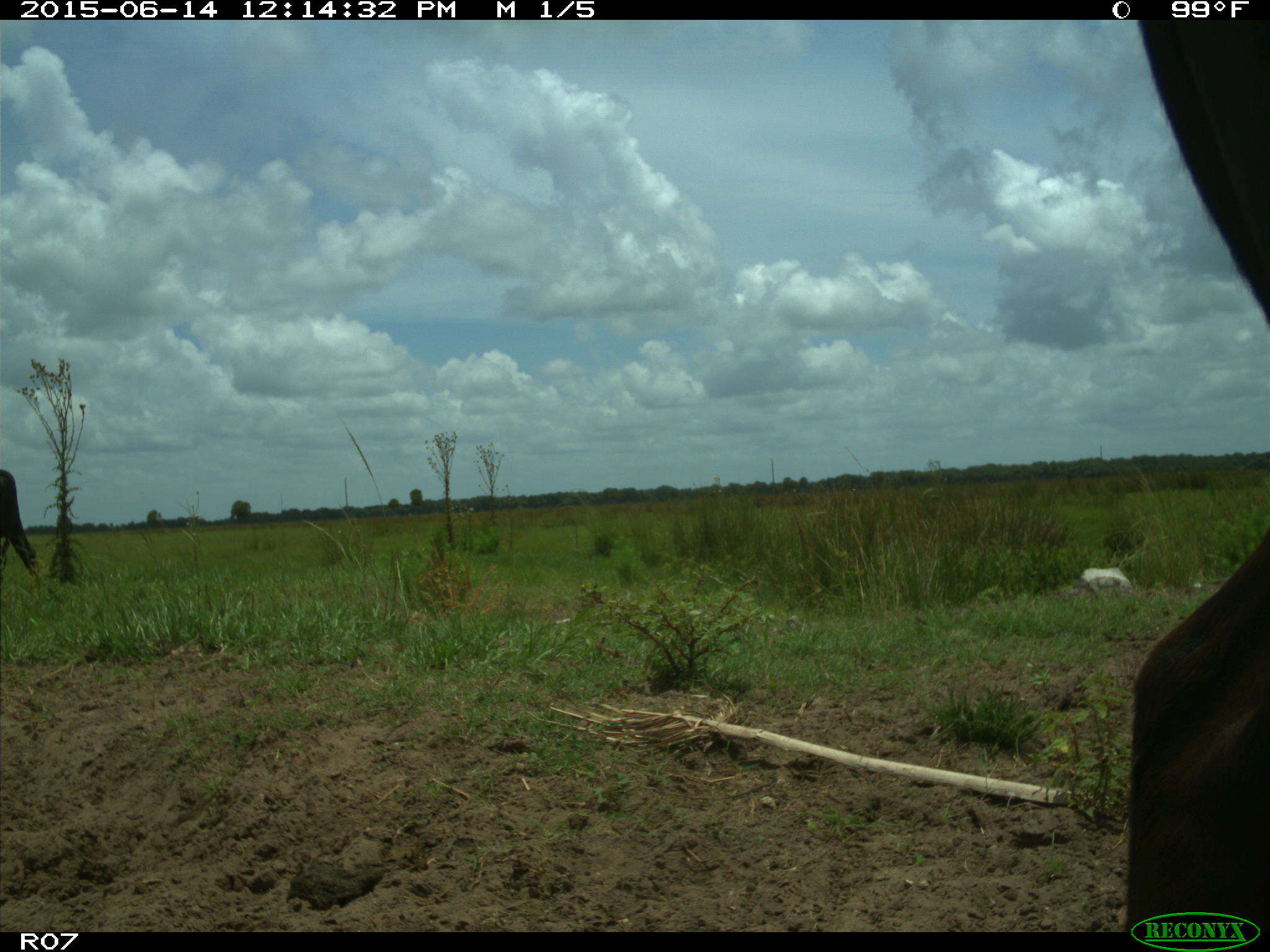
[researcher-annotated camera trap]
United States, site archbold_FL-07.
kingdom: Animalia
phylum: Chordata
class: Mammalia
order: Artiodactyla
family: Bovidae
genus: Bos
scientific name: Bos taurus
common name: domestic cow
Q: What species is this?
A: Bos taurus (domestic cow).